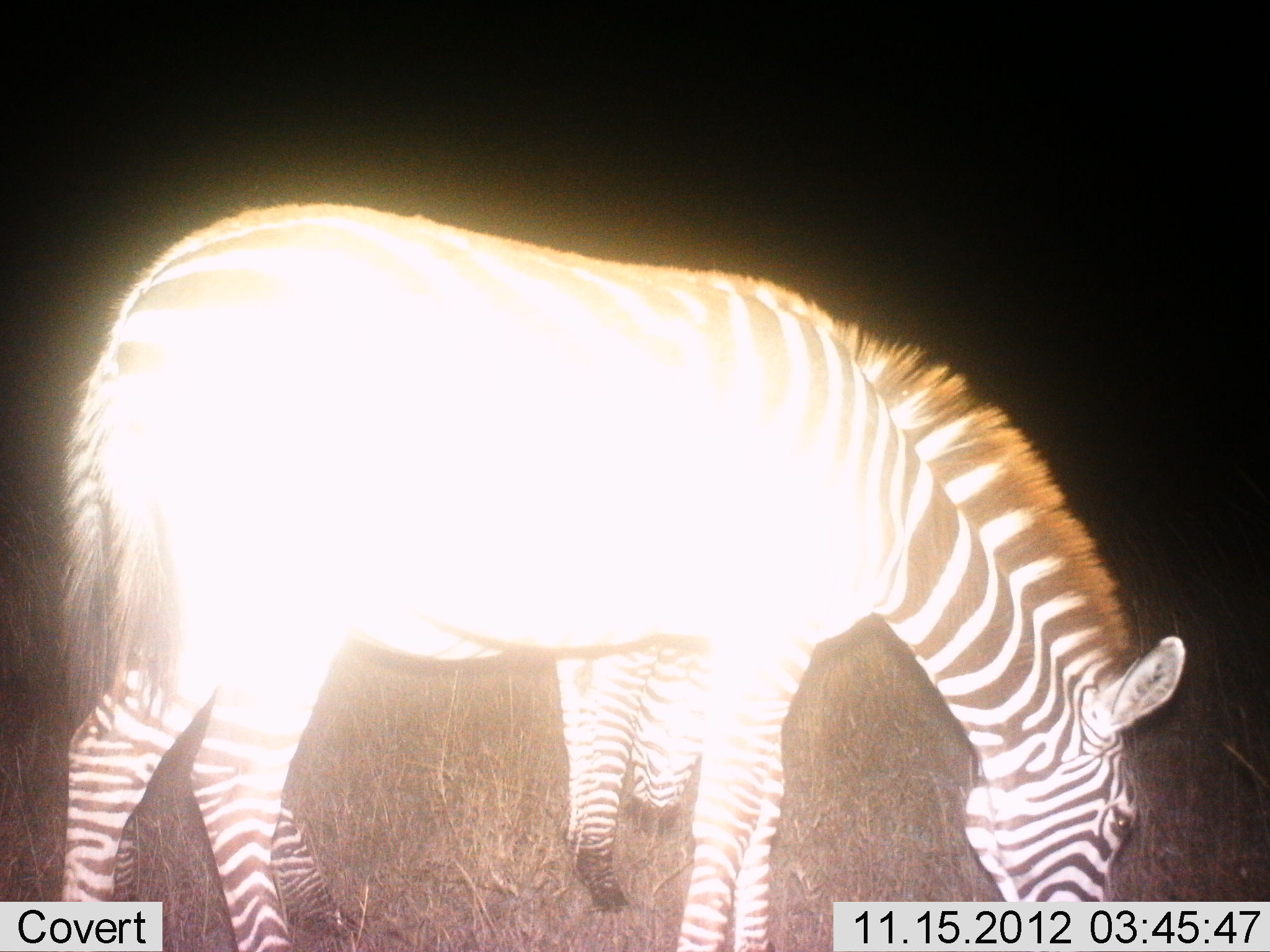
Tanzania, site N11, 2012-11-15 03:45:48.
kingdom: Animalia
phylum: Chordata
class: Mammalia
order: Perissodactyla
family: Equidae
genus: Equus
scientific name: Equus quagga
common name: plains zebra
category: zebra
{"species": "zebra (plains zebra) (Equus quagga)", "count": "2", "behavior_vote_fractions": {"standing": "20%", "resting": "0%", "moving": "0%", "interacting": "0%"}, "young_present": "0%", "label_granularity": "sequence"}